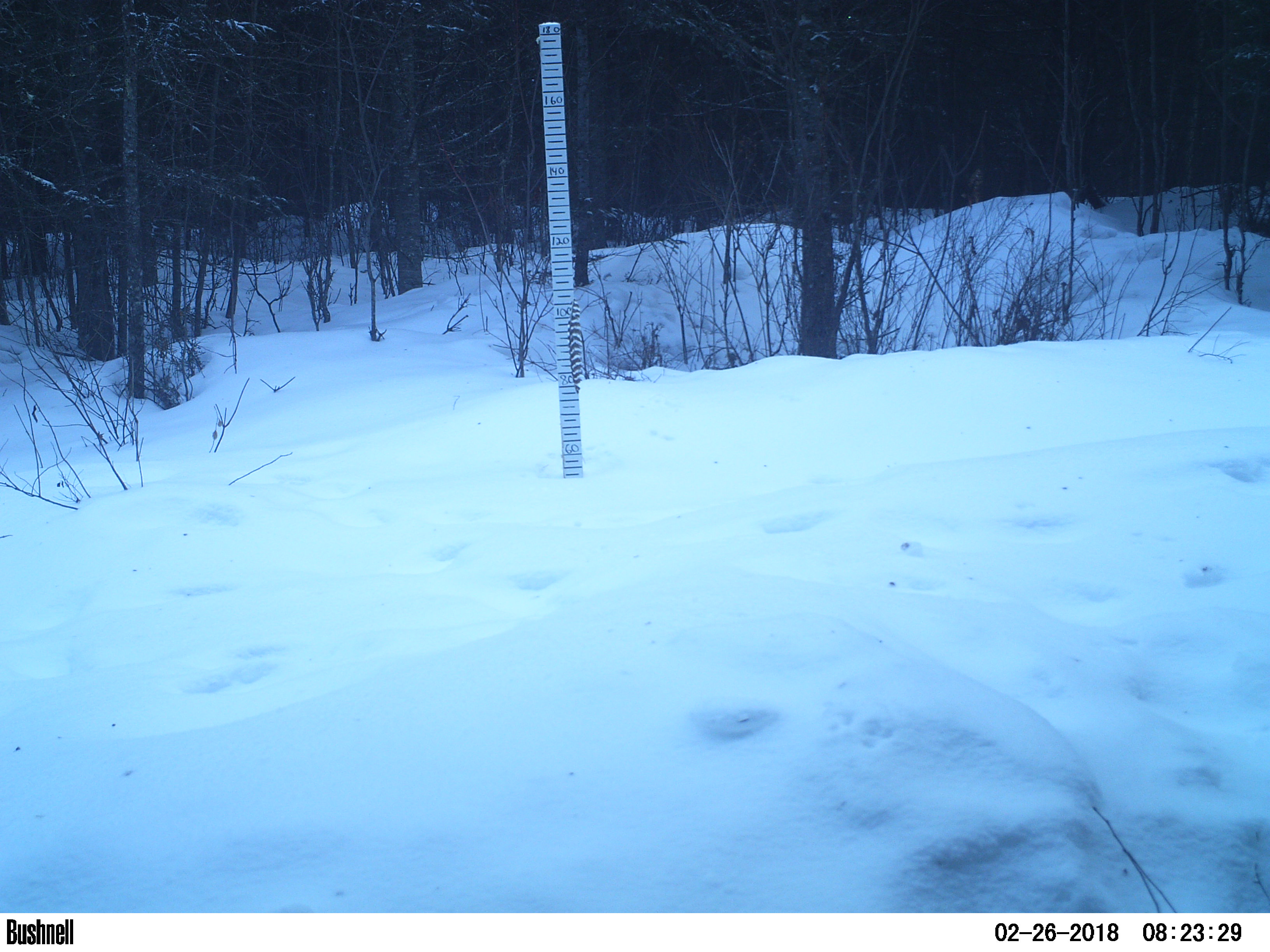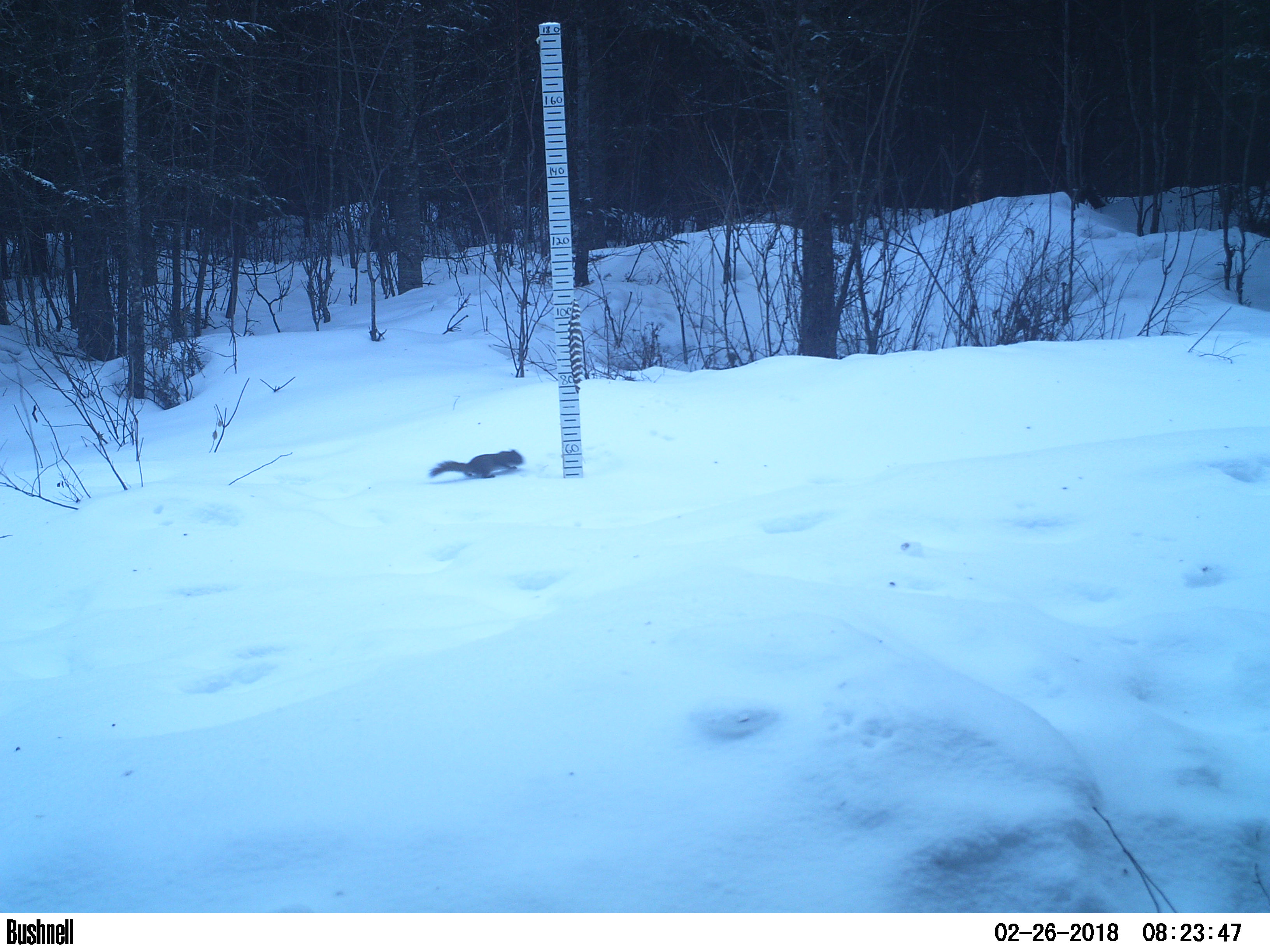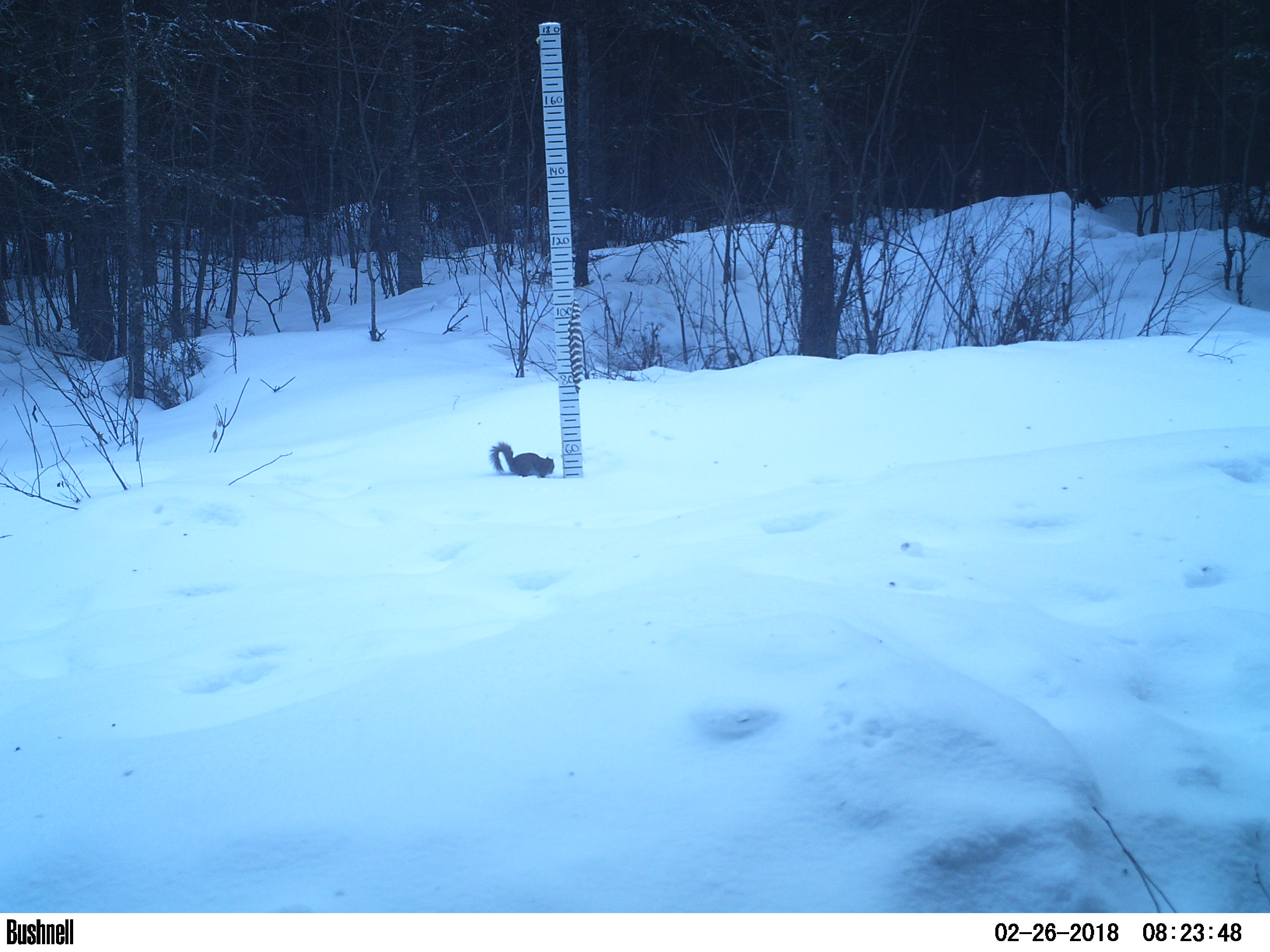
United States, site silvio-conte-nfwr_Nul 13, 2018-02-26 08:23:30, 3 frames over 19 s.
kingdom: Animalia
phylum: Chordata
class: Mammalia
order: Rodentia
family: Sciuridae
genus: Tamiasciurus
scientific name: Tamiasciurus hudsonicus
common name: red squirrel